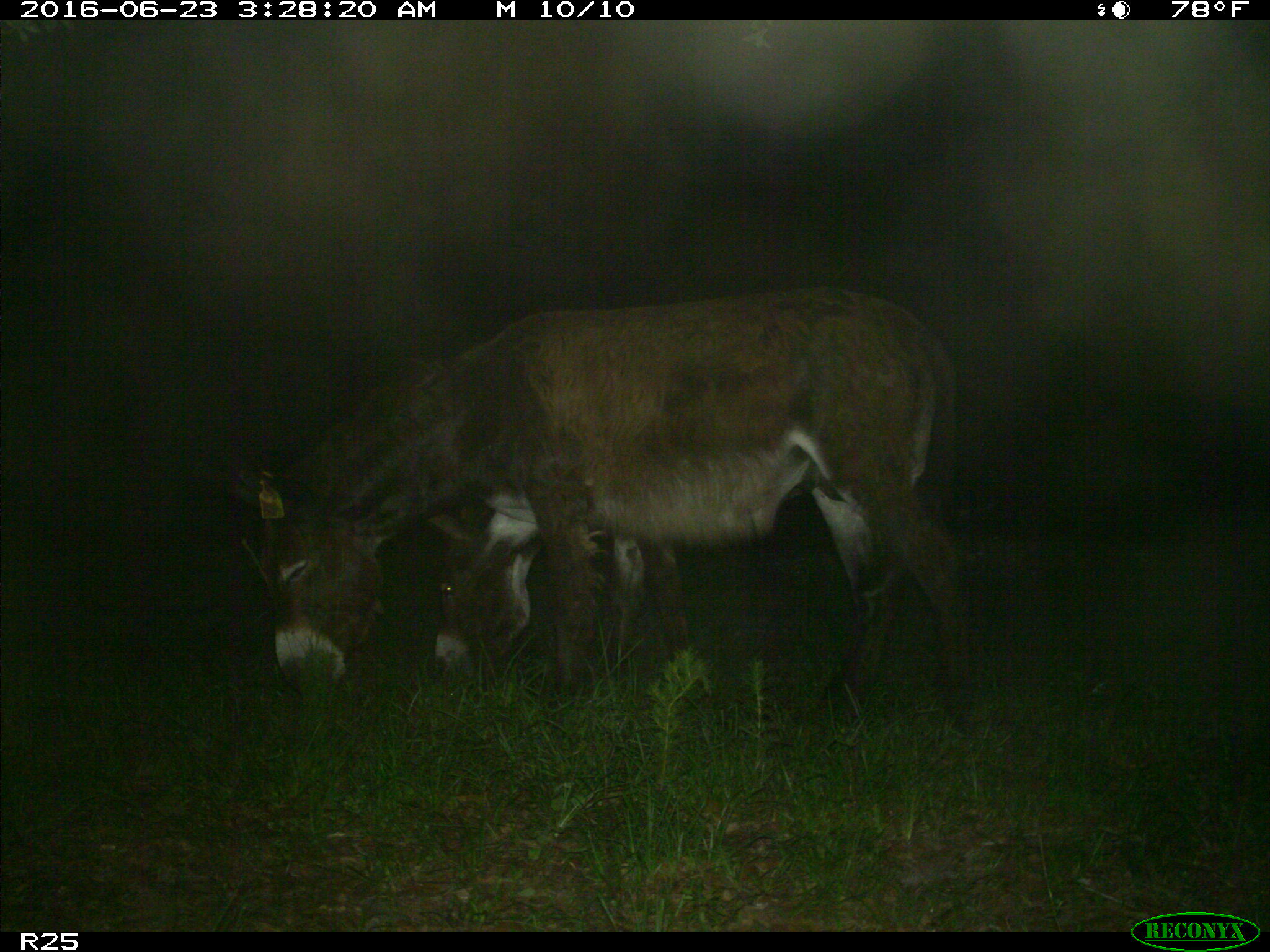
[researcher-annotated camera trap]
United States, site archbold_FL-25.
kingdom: Animalia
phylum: Chordata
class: Mammalia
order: Artiodactyla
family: Bovidae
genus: Bos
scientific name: Bos taurus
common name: domestic cow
Bos taurus (domestic cow).